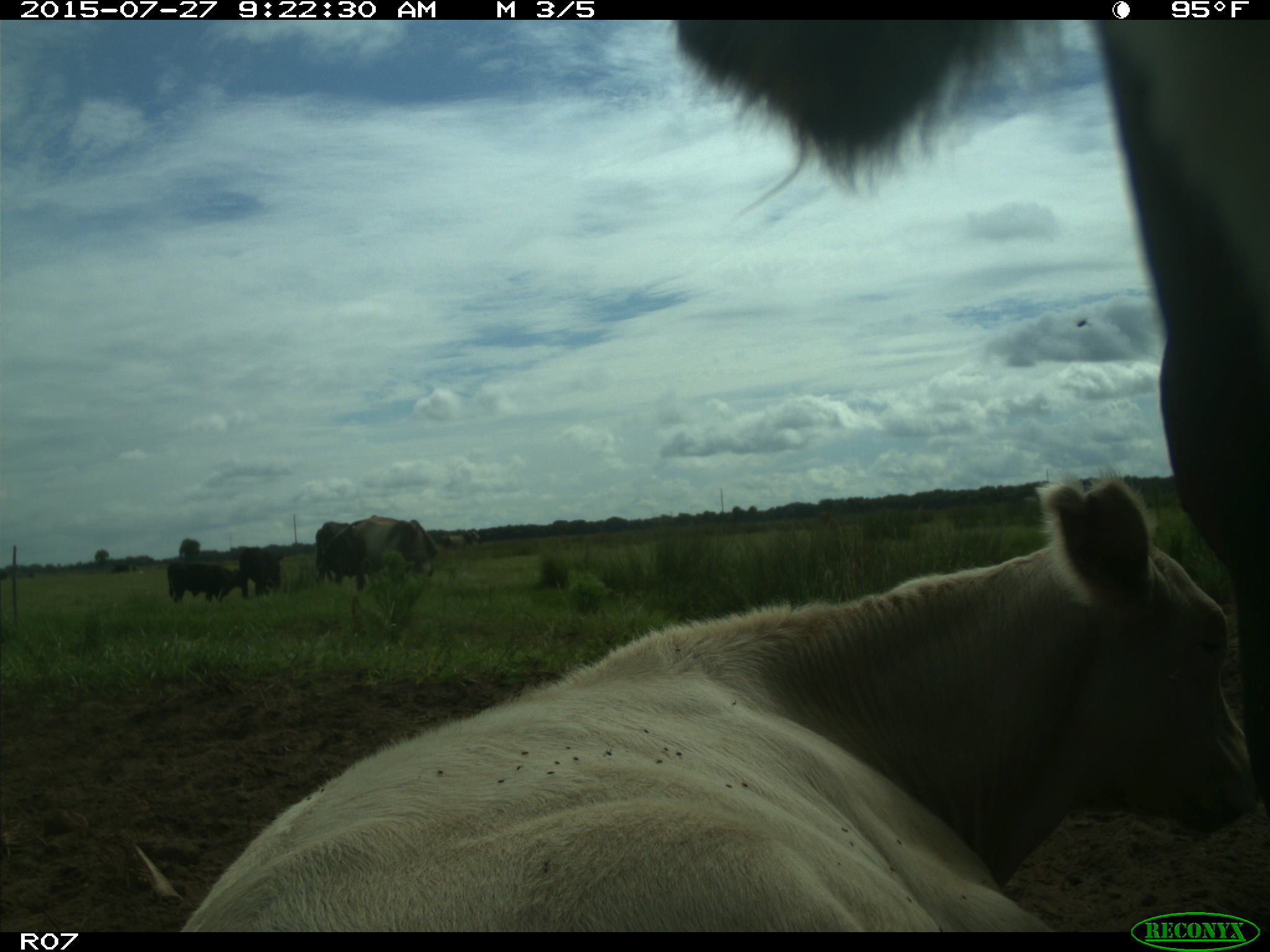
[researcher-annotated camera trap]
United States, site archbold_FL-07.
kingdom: Animalia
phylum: Chordata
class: Mammalia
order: Artiodactyla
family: Bovidae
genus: Bos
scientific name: Bos taurus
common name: domestic cow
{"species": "Bos taurus (domestic cow)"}